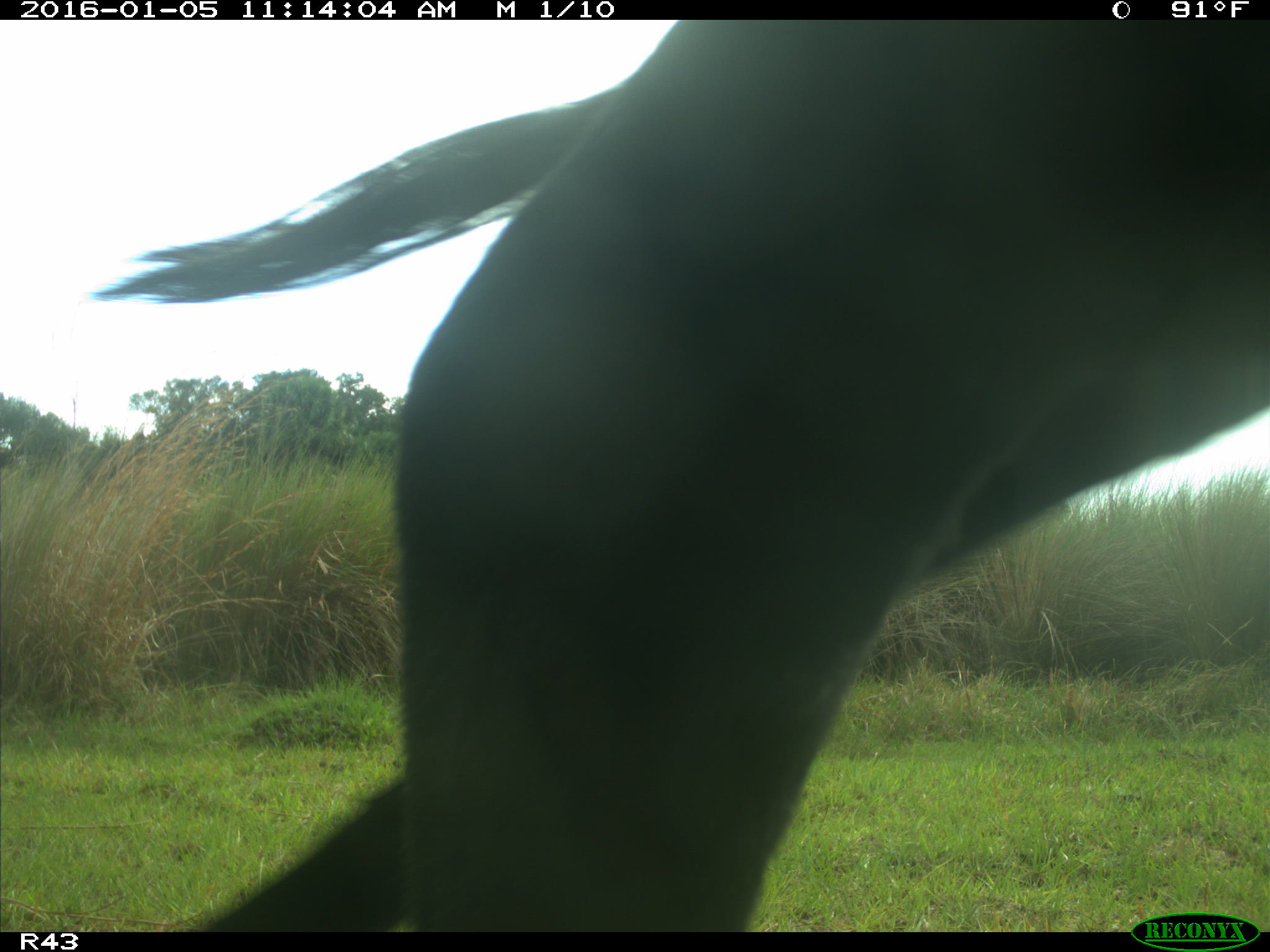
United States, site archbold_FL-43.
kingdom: Animalia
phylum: Chordata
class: Mammalia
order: Artiodactyla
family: Bovidae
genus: Bos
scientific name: Bos taurus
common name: domestic cow